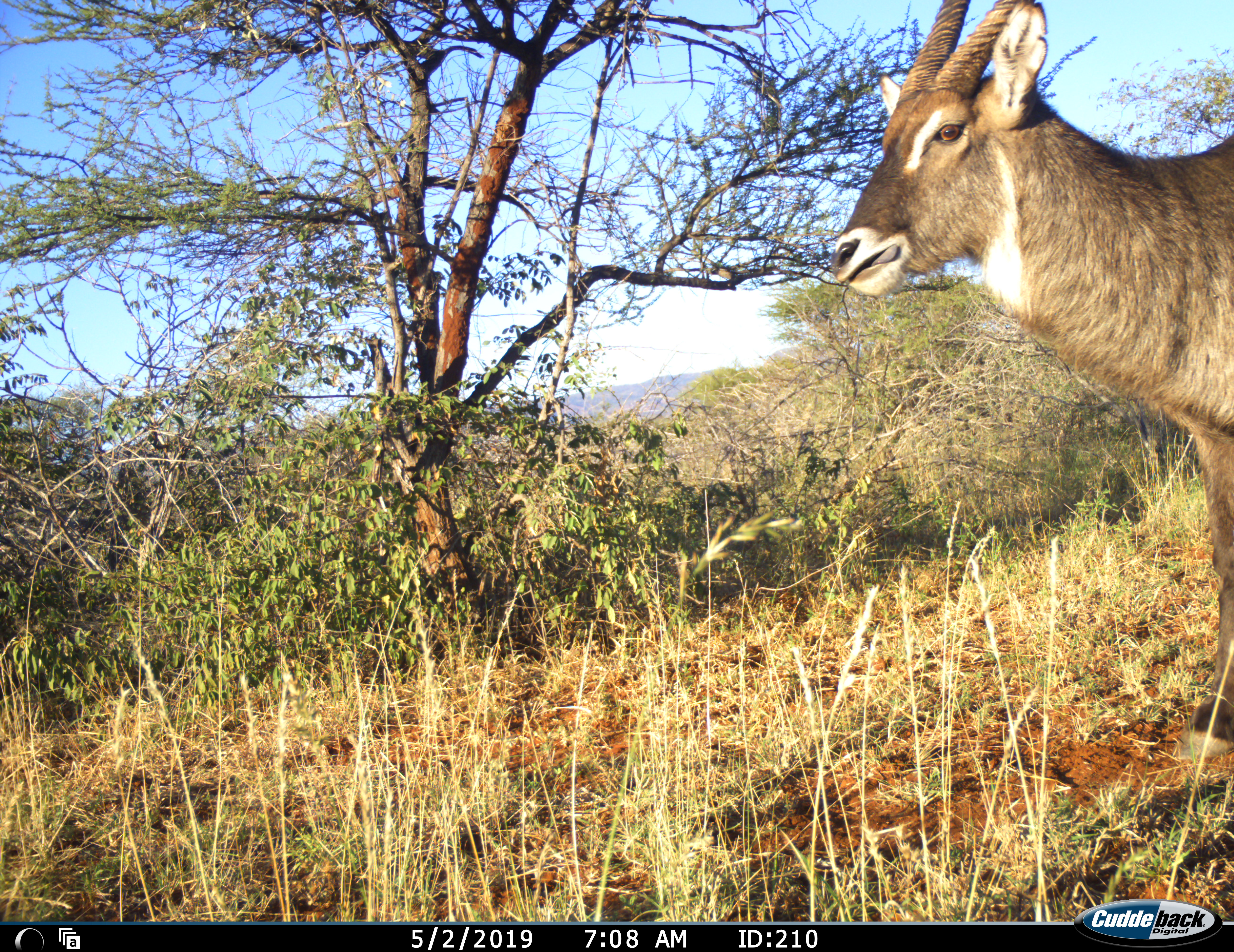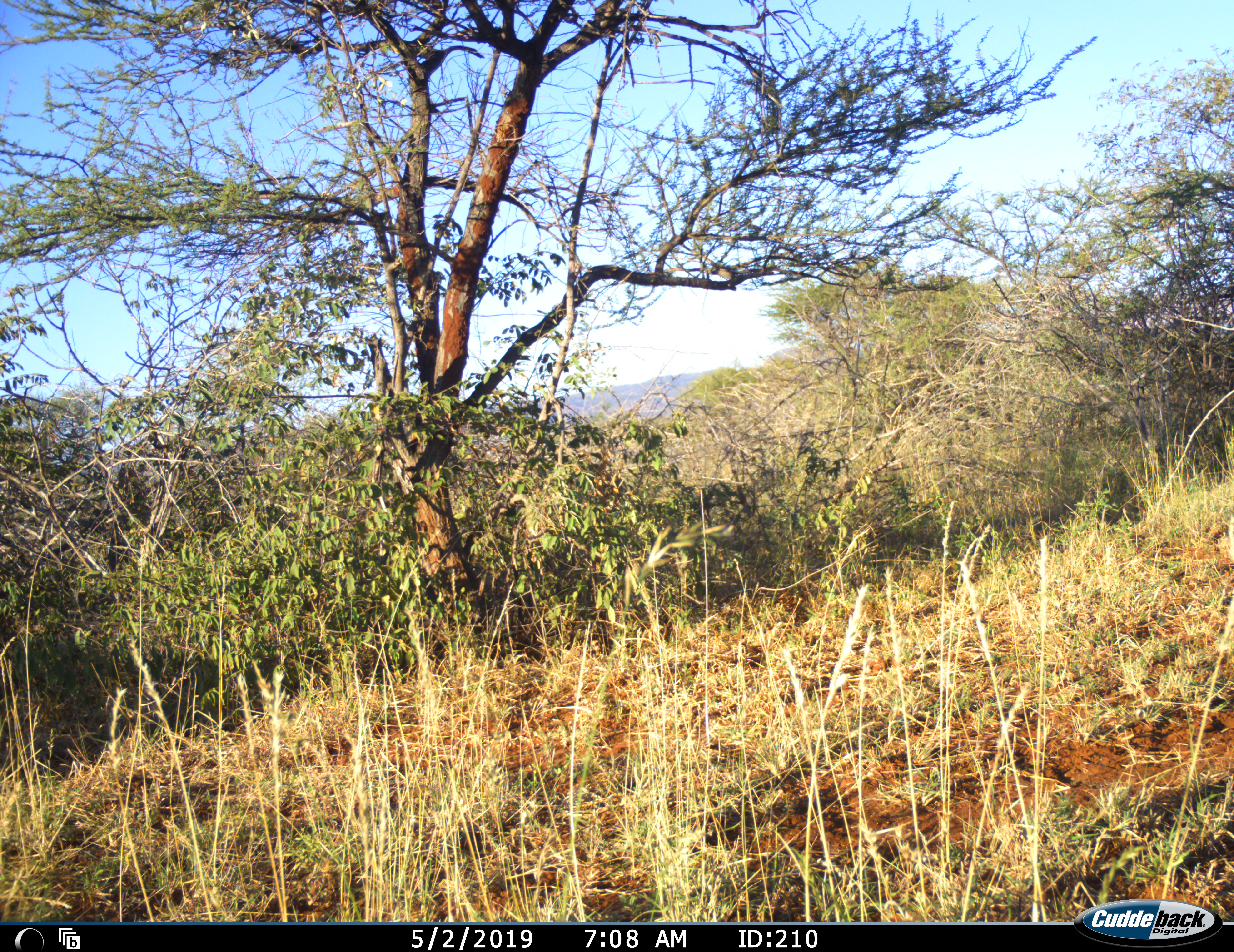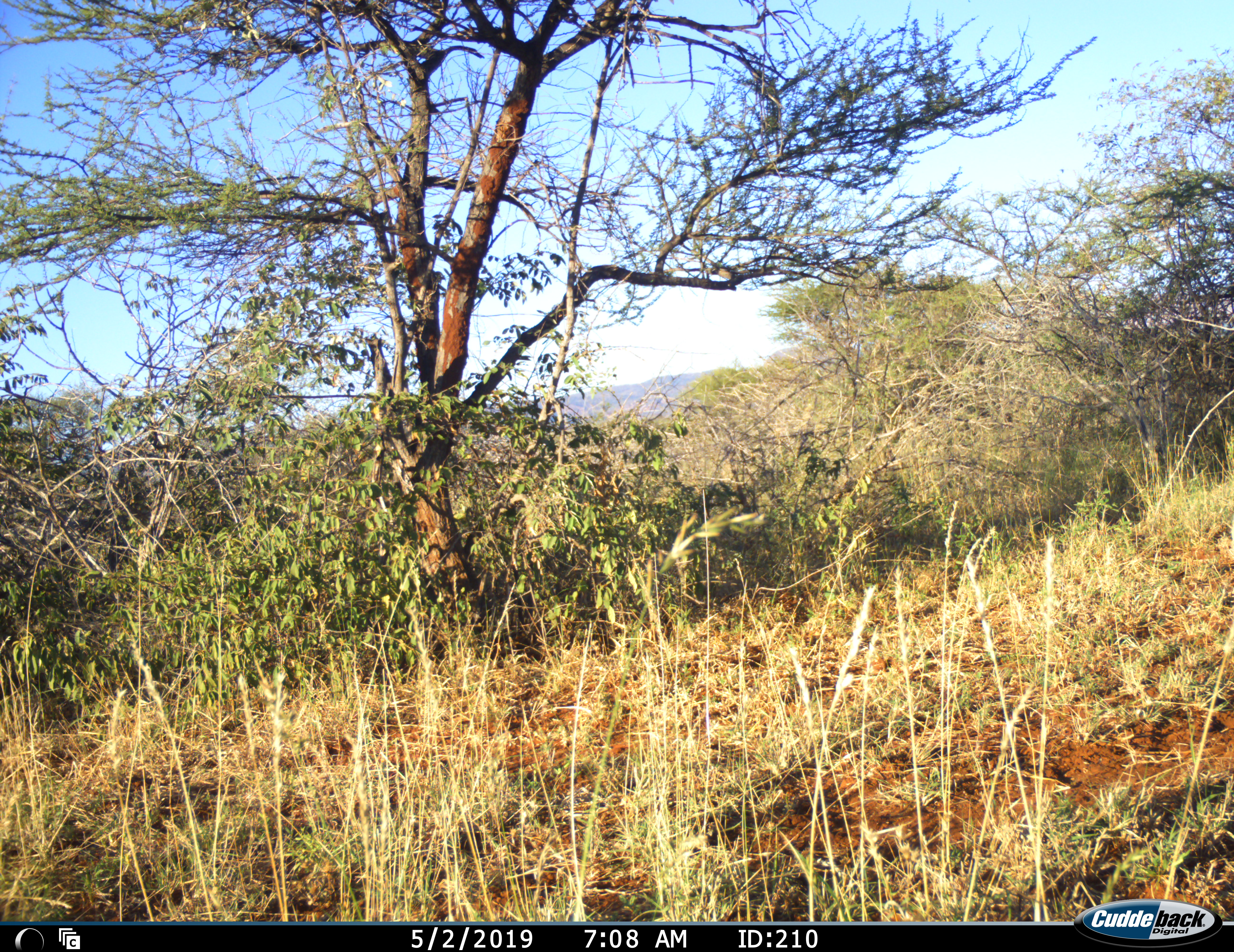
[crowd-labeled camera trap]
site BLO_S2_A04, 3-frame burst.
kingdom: Animalia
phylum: Chordata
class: Mammalia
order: Artiodactyla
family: Bovidae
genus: Kobus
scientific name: Kobus ellipsiprymnus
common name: waterbuck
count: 1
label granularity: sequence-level